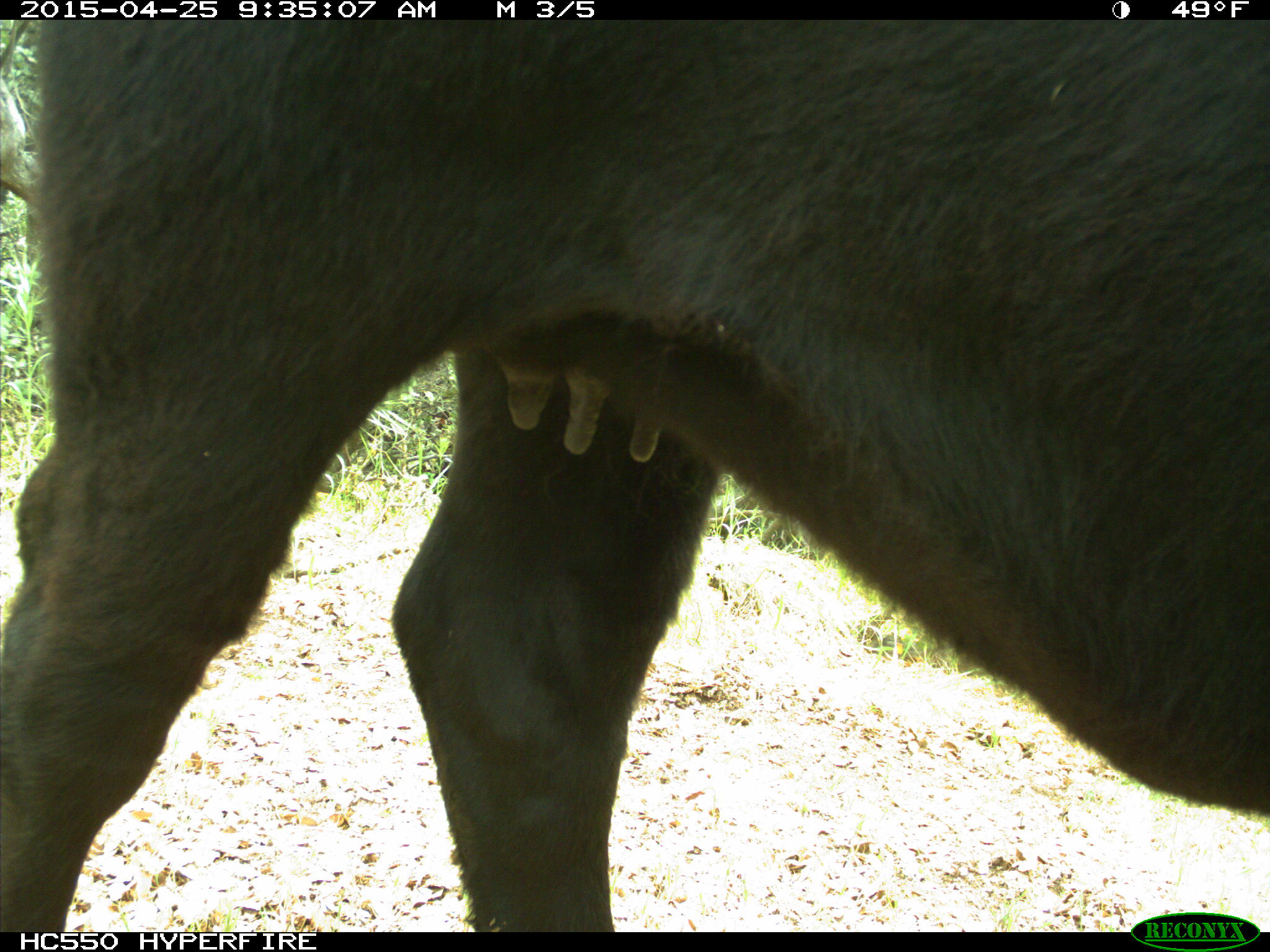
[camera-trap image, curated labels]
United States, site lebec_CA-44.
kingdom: Animalia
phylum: Chordata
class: Mammalia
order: Artiodactyla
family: Suidae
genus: Sus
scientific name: Sus scrofa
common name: wild boar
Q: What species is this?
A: Sus scrofa (wild boar).